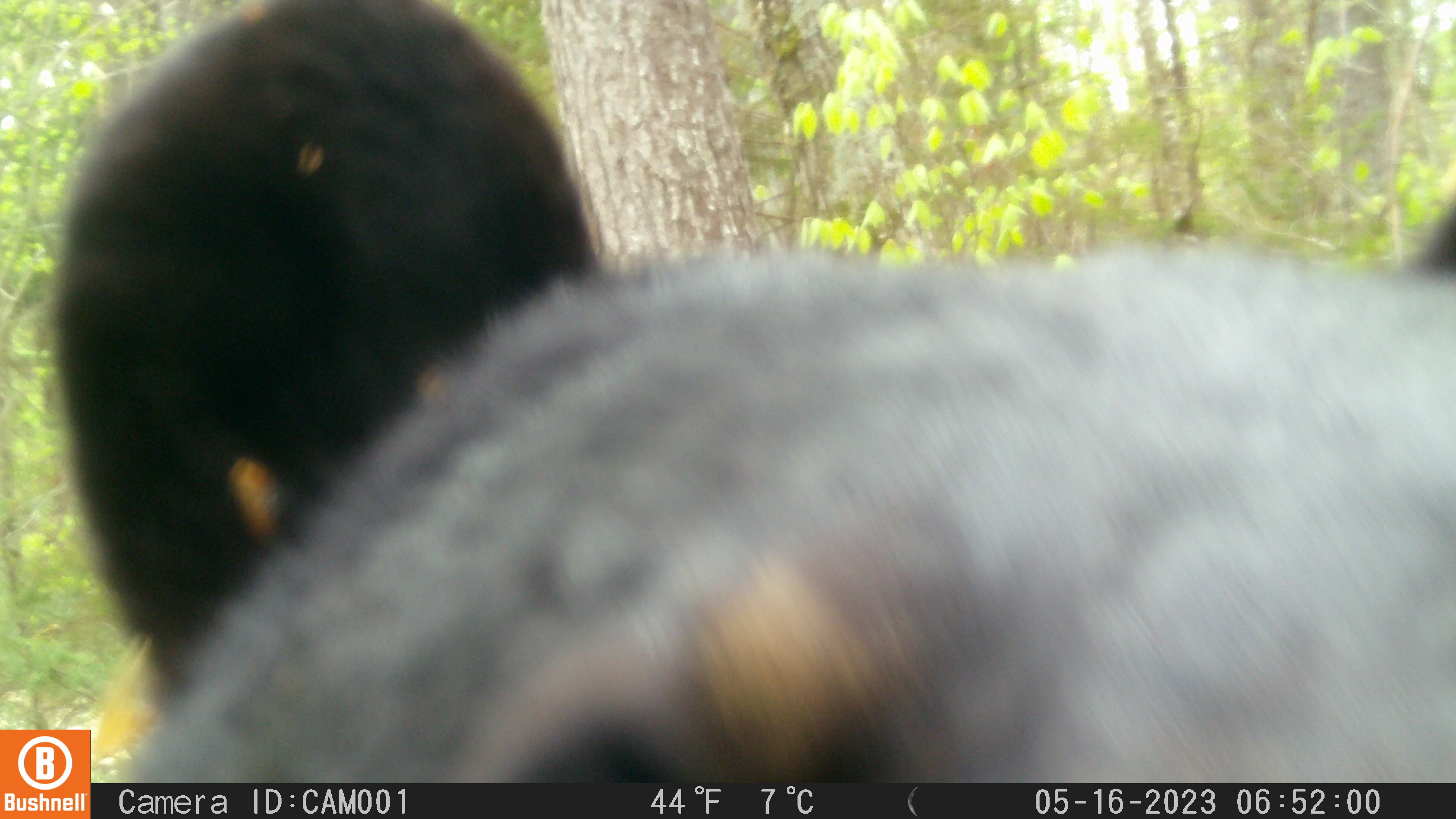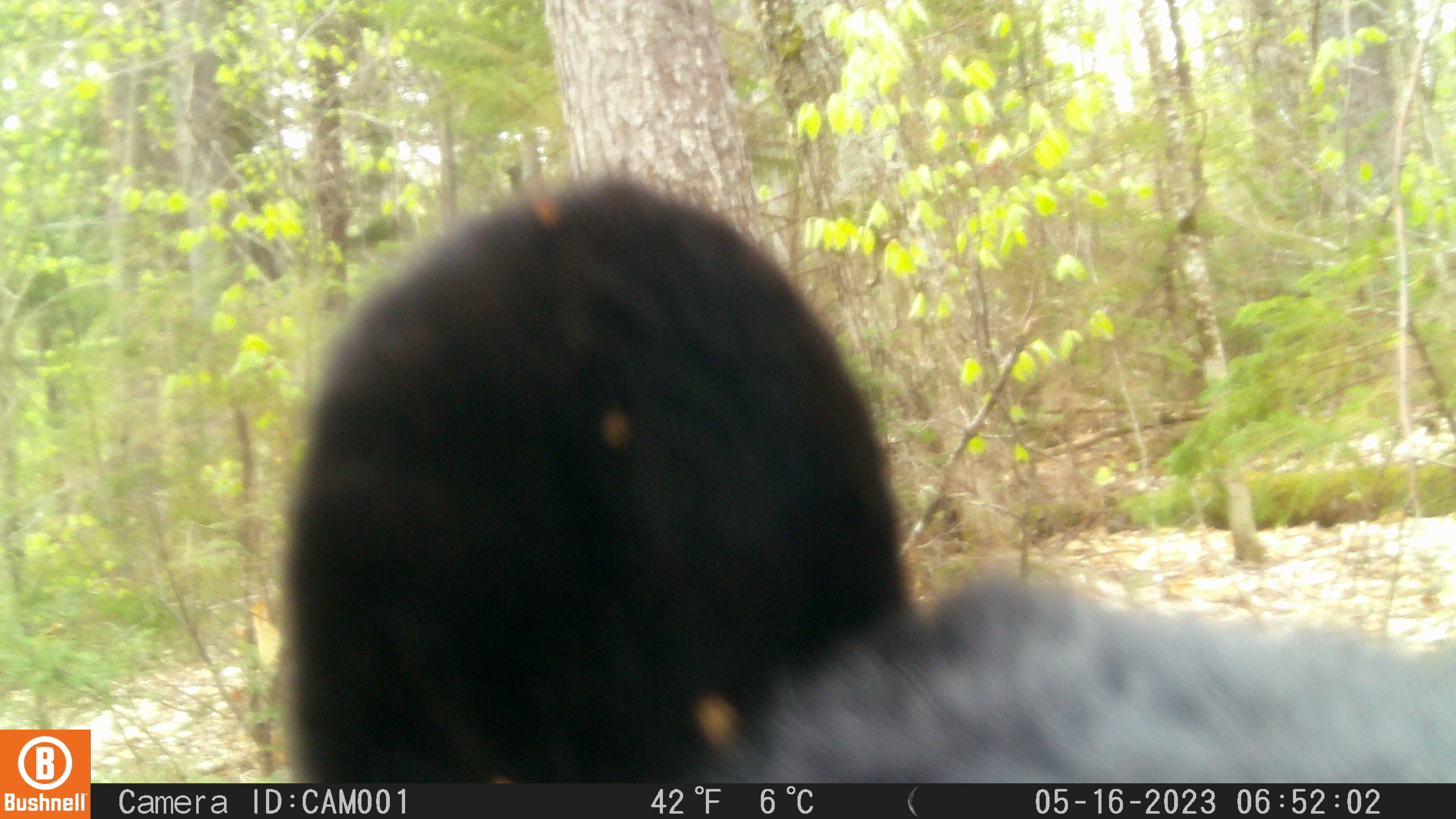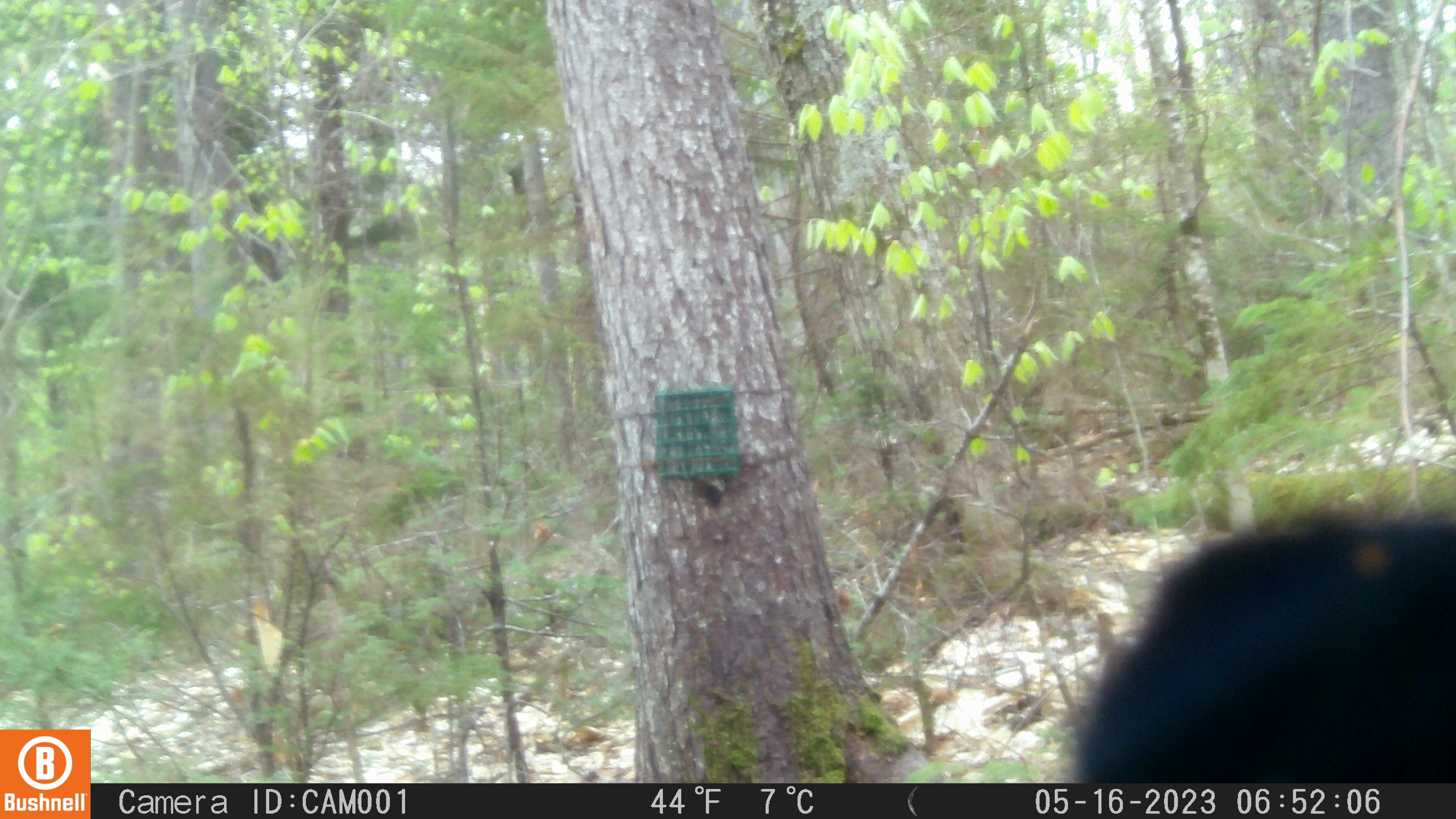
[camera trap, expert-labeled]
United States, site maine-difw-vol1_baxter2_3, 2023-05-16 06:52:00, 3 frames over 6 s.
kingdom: Animalia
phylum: Chordata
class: Mammalia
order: Carnivora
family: Ursidae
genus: Ursus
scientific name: Ursus americanus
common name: black bear